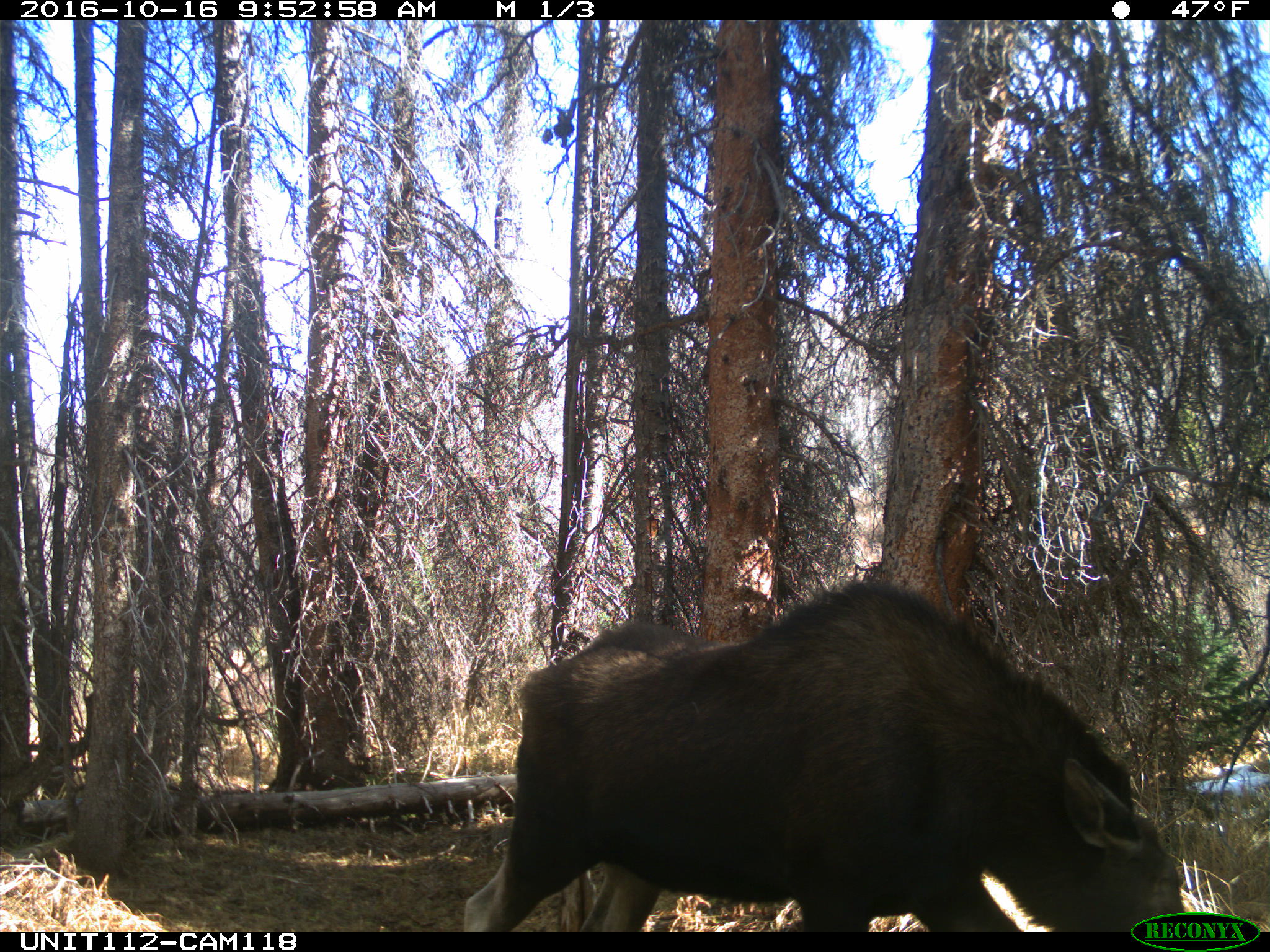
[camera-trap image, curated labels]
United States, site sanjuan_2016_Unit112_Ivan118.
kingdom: Animalia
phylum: Chordata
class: Mammalia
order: Artiodactyla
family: Cervidae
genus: Alces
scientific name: Alces alces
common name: moose